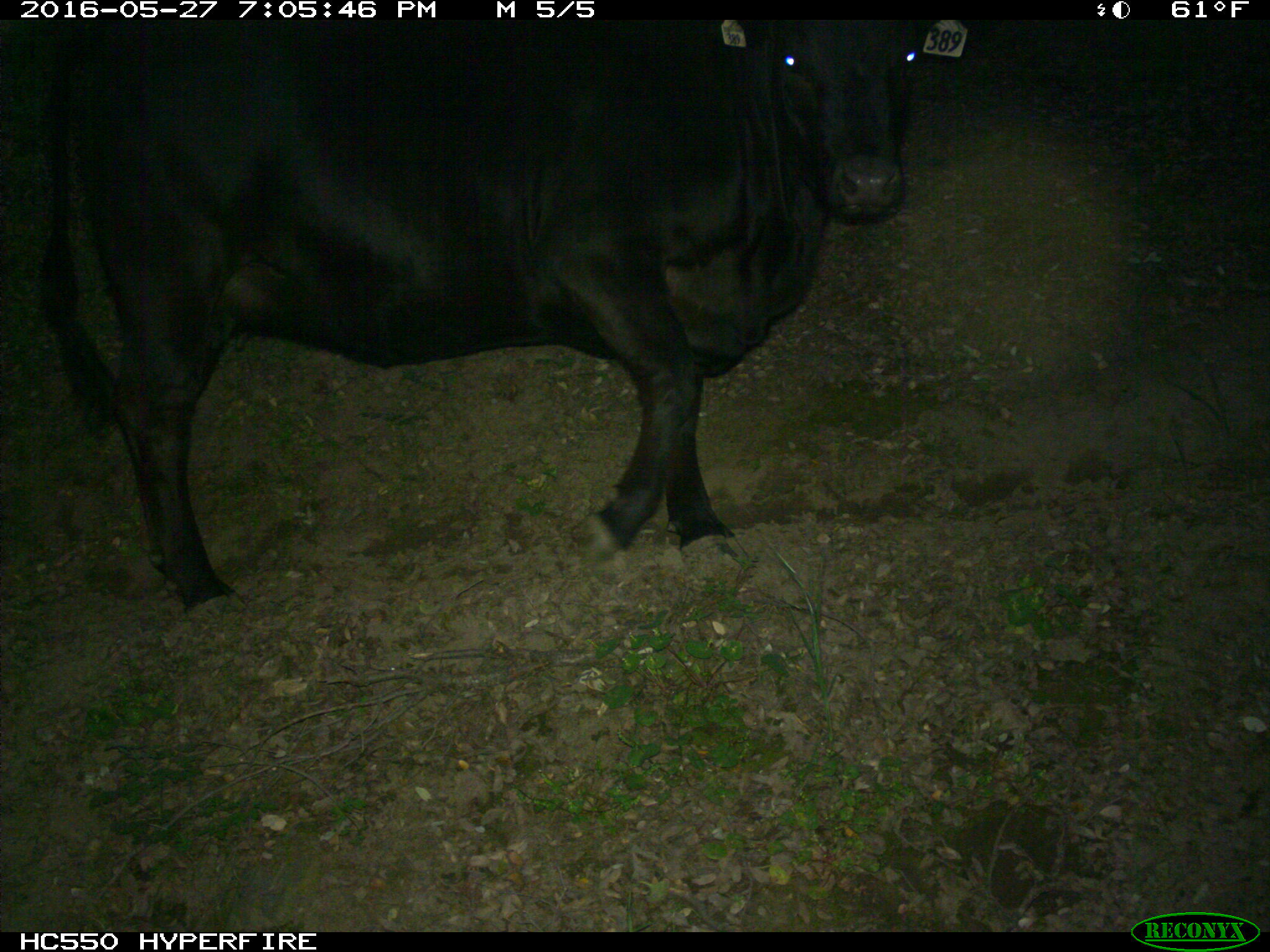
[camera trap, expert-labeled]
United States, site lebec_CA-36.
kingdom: Animalia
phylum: Chordata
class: Mammalia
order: Artiodactyla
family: Bovidae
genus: Bos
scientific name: Bos taurus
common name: domestic cow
Bos taurus (domestic cow).